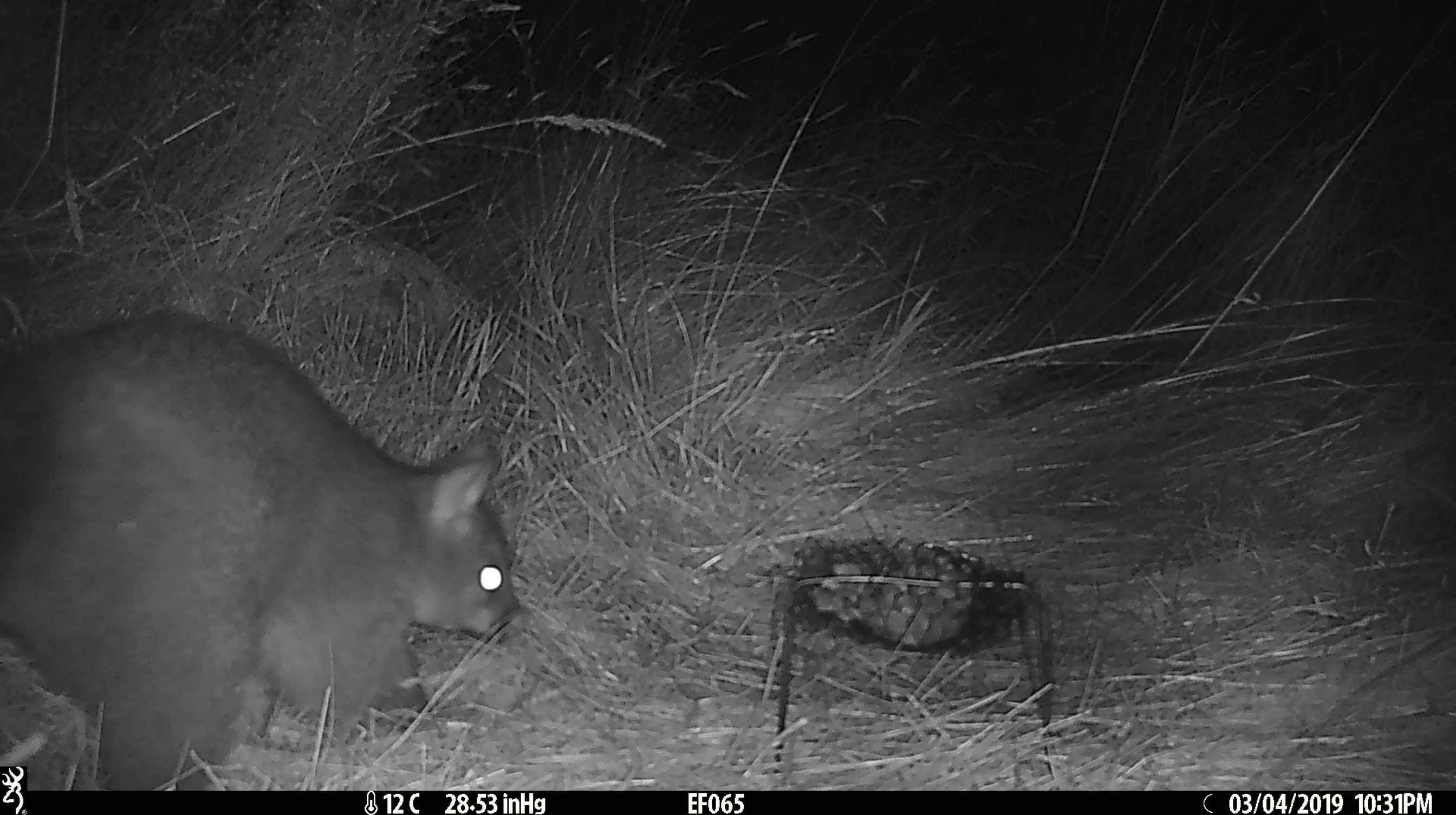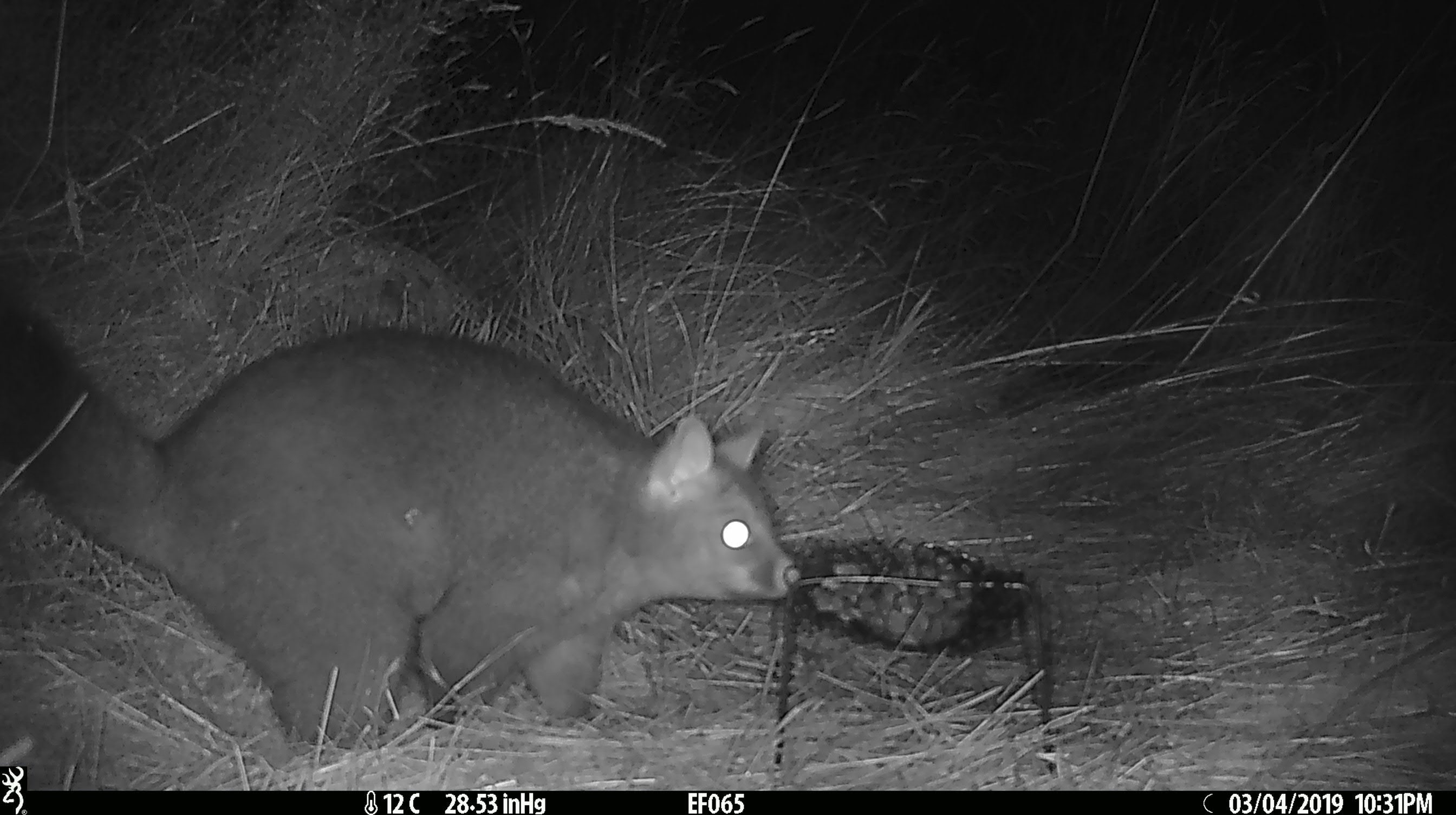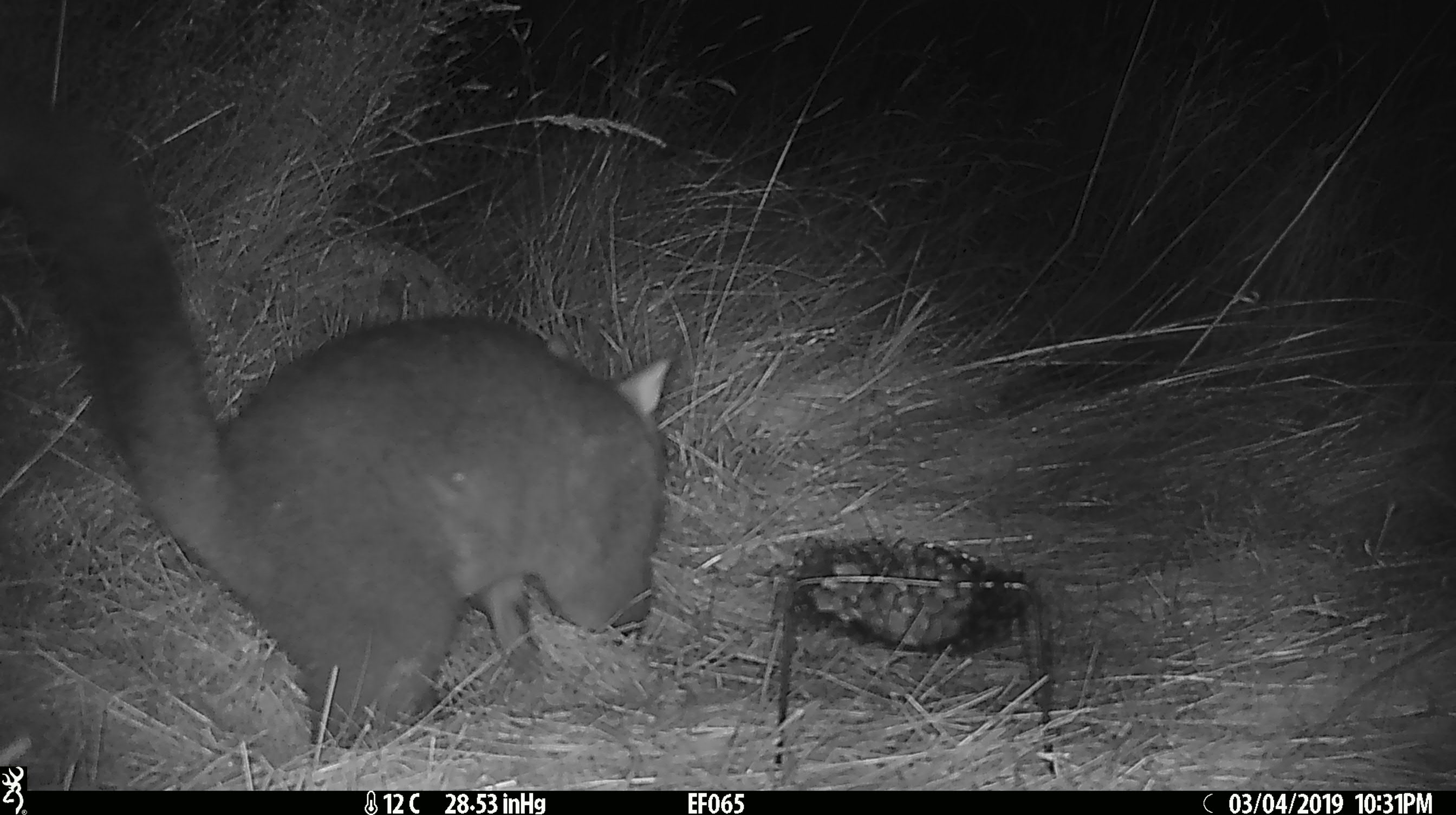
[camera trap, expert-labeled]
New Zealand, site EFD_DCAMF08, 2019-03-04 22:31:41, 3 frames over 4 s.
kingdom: Animalia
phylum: Chordata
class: Mammalia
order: Diprotodontia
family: Phalangeridae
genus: Trichosurus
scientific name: Trichosurus vulpecula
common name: common brushtail possum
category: possum